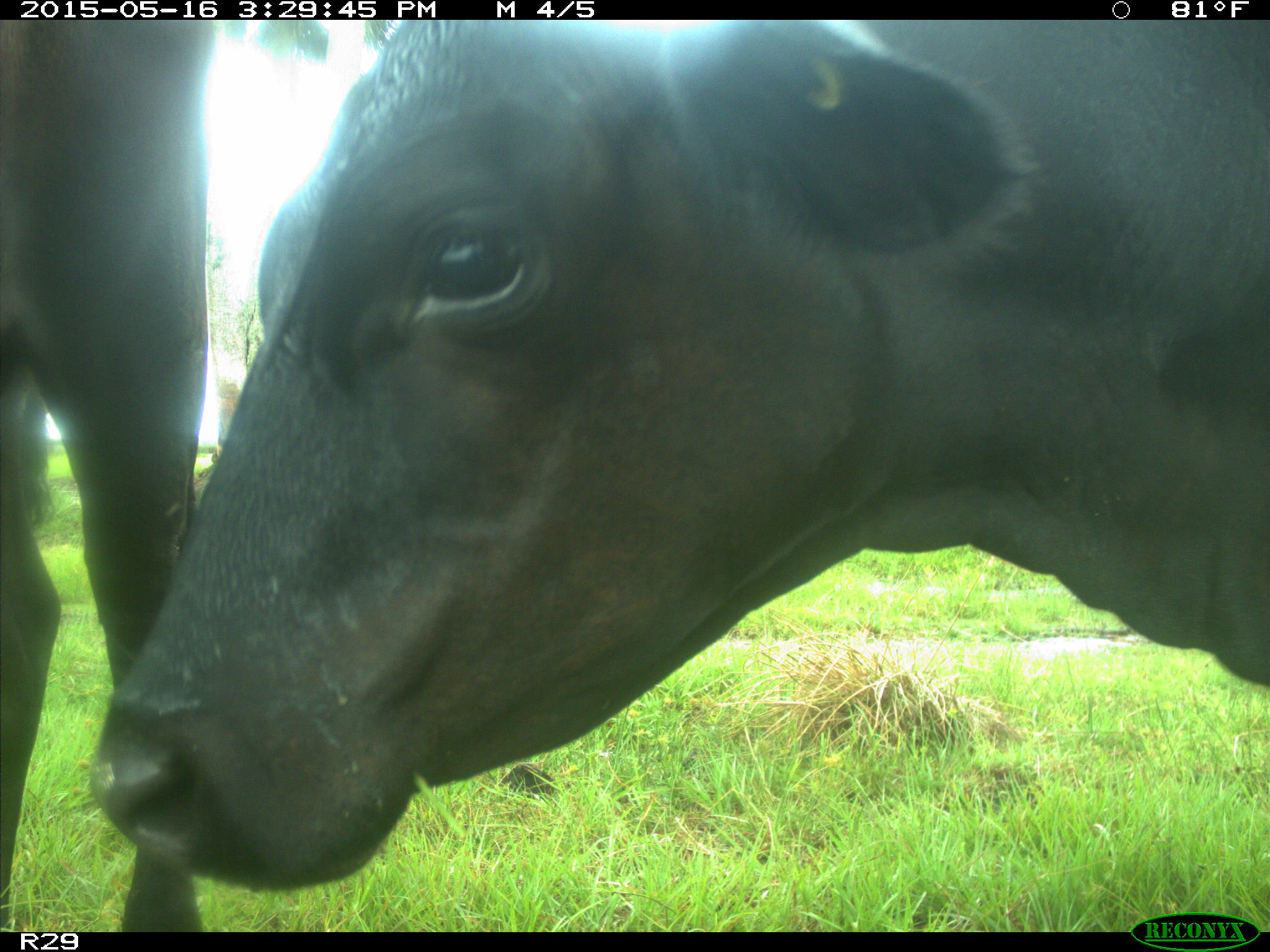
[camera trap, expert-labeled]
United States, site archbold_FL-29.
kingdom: Animalia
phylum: Chordata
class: Mammalia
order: Artiodactyla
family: Bovidae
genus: Bos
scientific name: Bos taurus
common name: domestic cow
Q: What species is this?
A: Bos taurus (domestic cow).